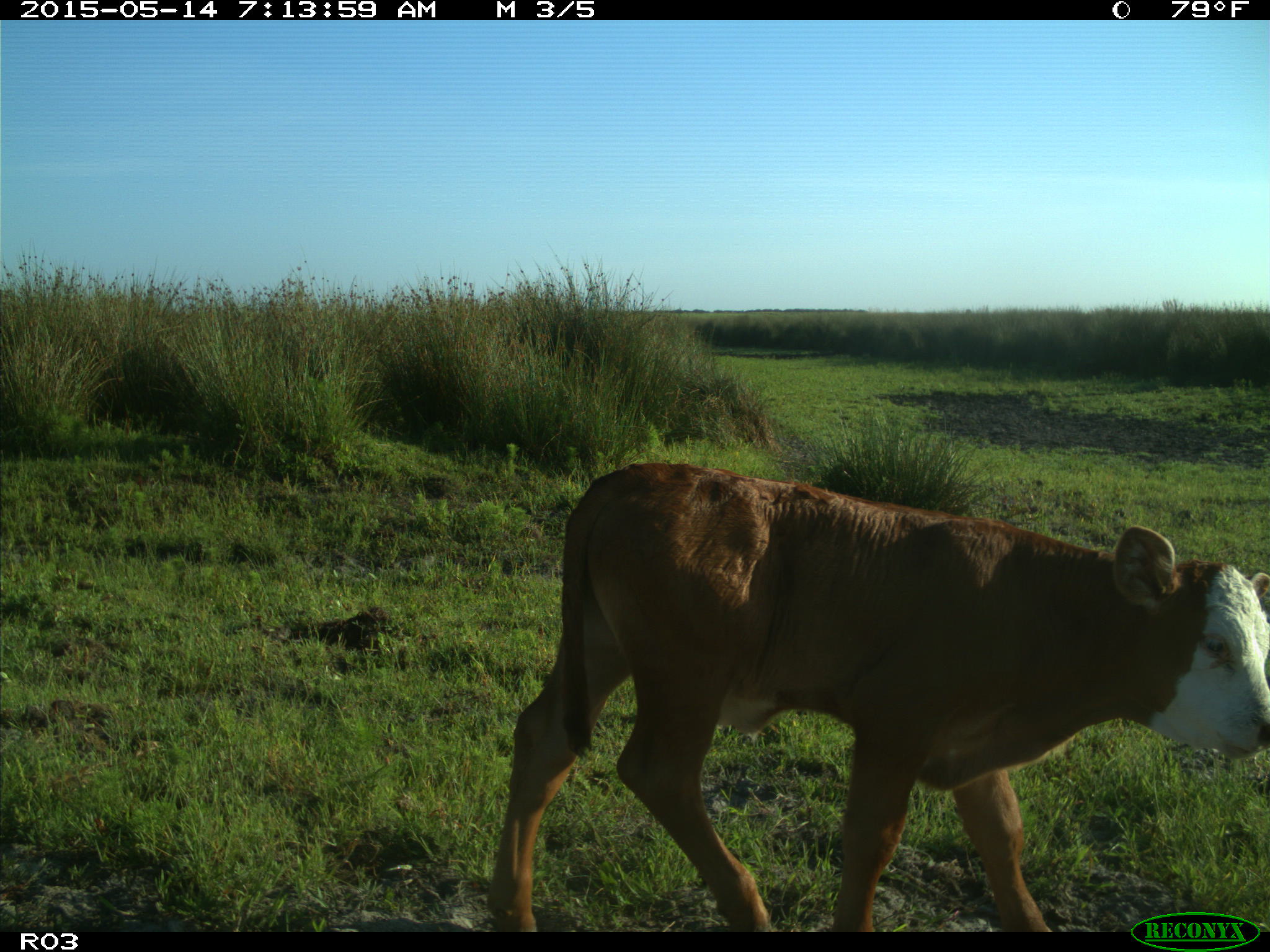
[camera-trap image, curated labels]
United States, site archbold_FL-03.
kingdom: Animalia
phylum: Chordata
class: Mammalia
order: Artiodactyla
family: Bovidae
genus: Bos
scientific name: Bos taurus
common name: domestic cow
Bos taurus (domestic cow).